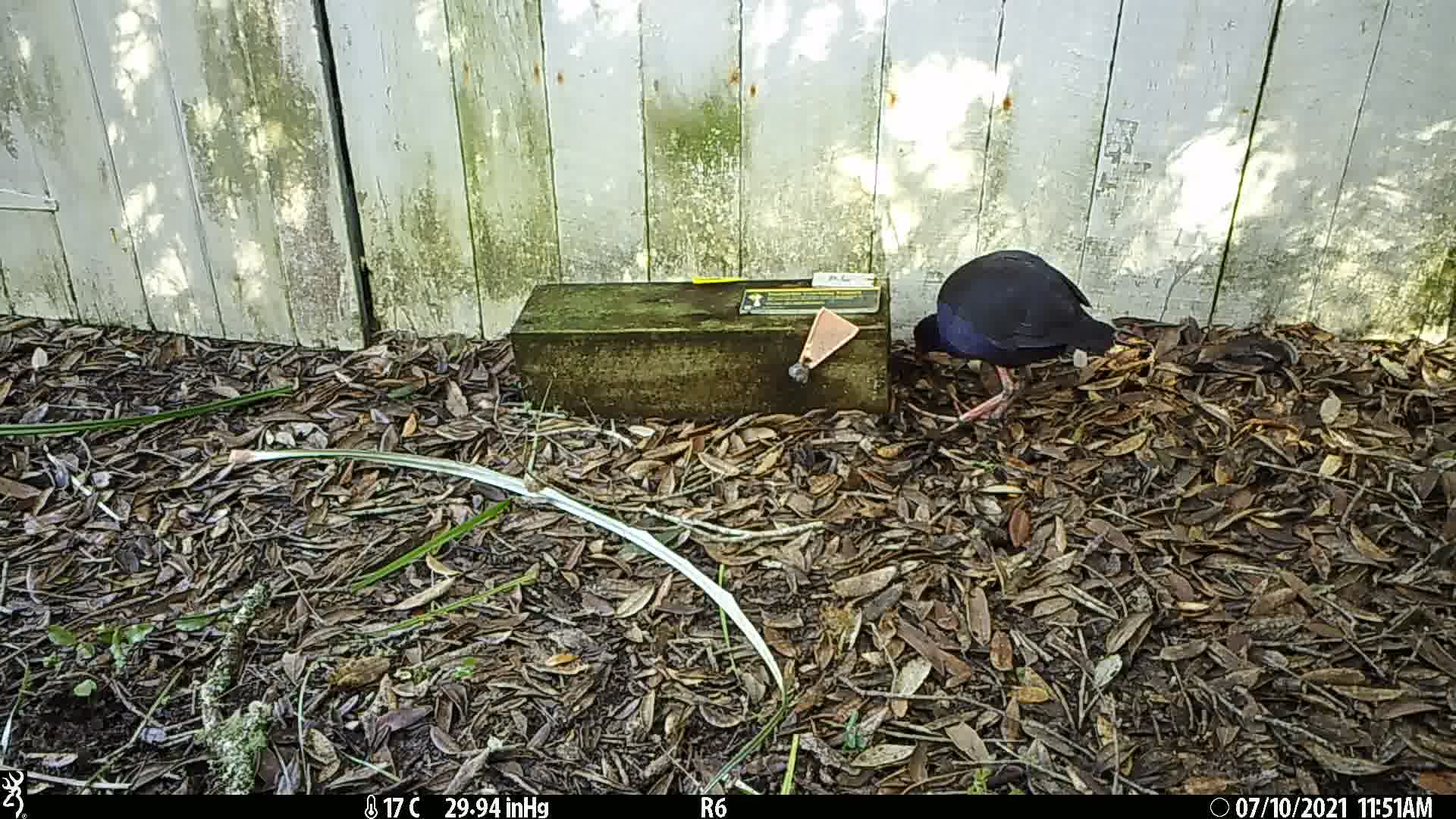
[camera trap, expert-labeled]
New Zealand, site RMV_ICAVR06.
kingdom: Animalia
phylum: Chordata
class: Aves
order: Gruiformes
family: Rallidae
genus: Porphyrio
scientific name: Porphyrio melanotus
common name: australasian swamphen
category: pukeko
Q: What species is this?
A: Pukeko (australasian swamphen) (Porphyrio melanotus).